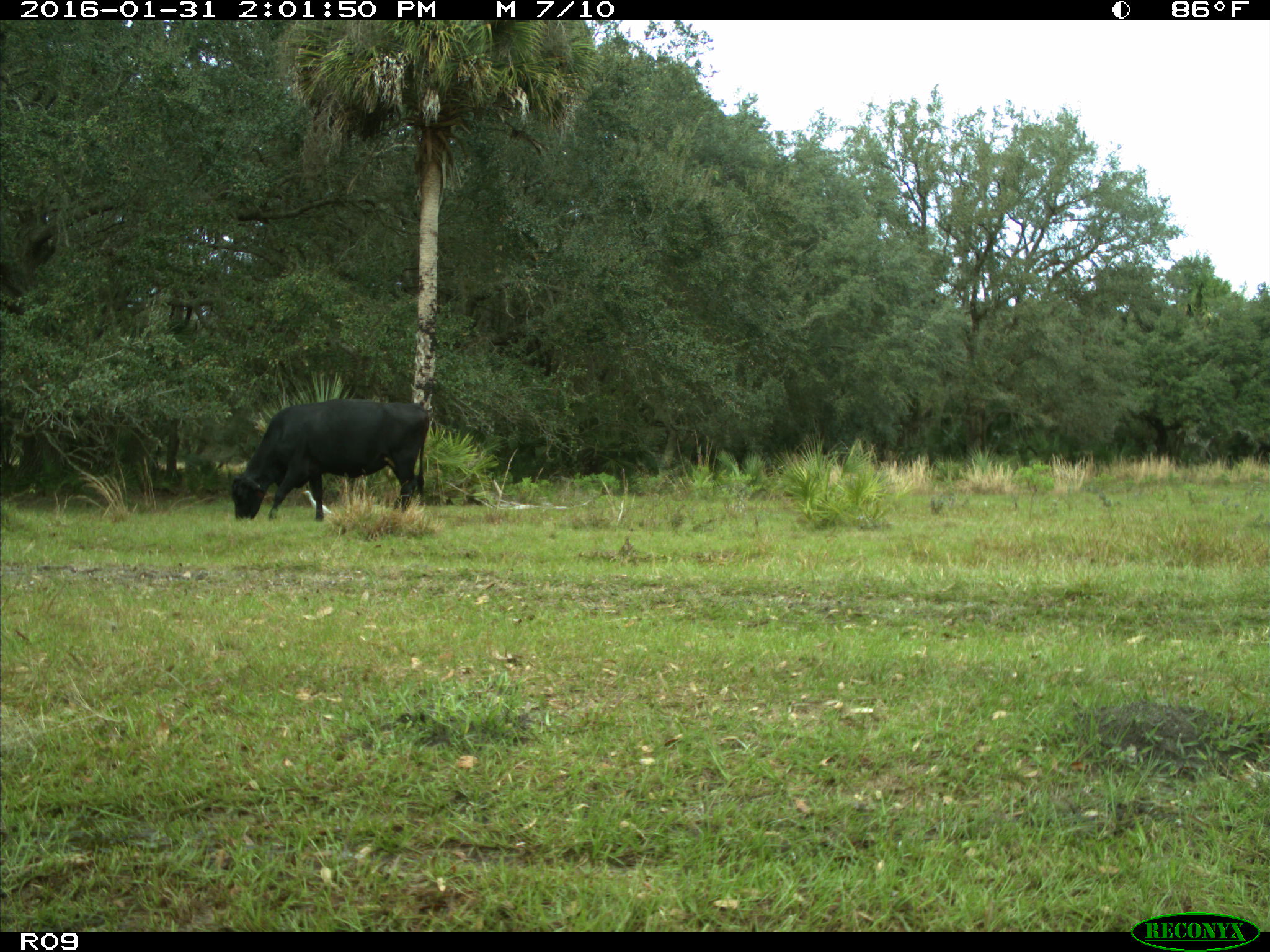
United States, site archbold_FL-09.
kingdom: Animalia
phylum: Chordata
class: Mammalia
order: Artiodactyla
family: Bovidae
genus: Bos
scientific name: Bos taurus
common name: domestic cow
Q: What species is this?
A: Bos taurus (domestic cow).